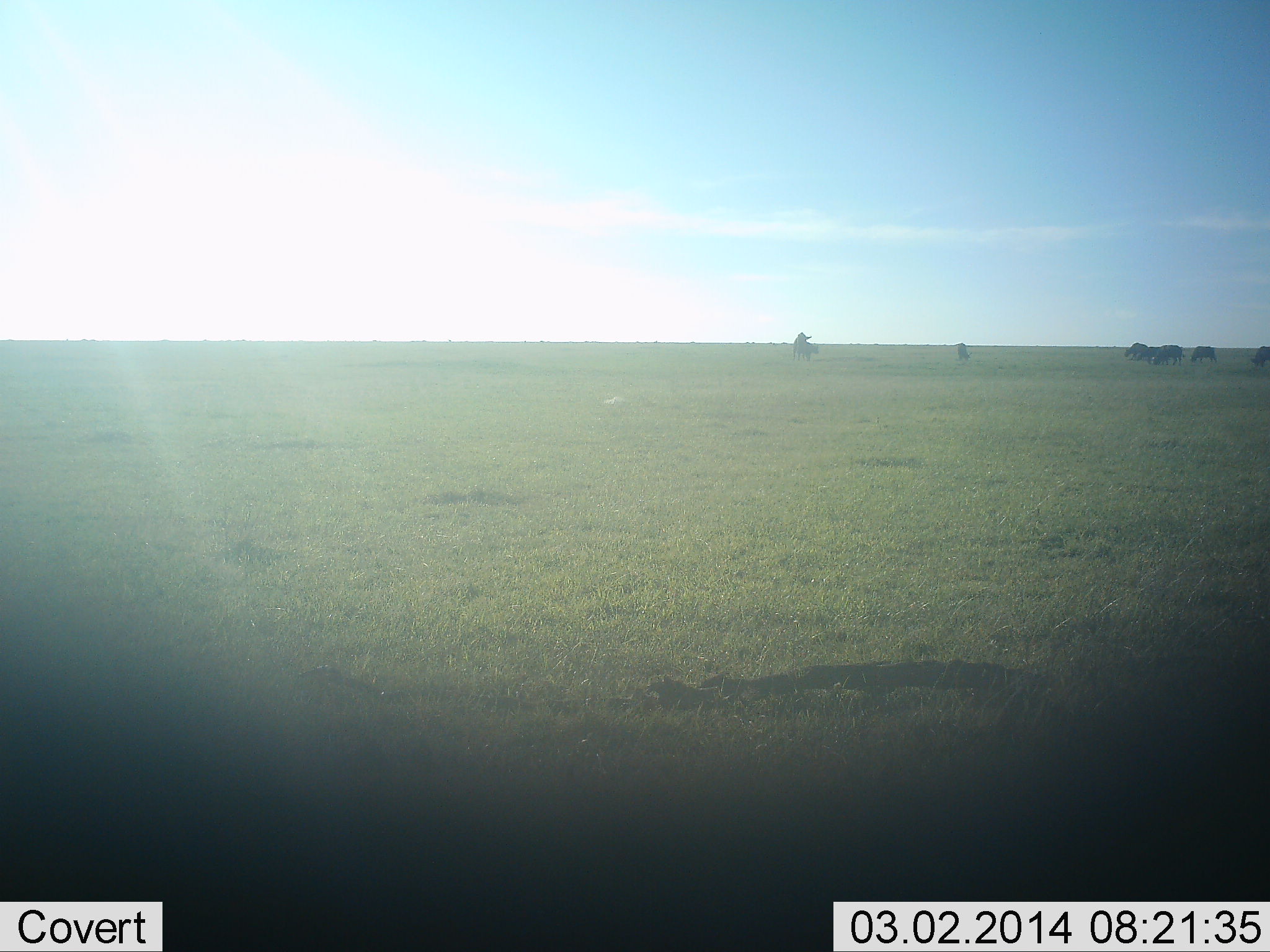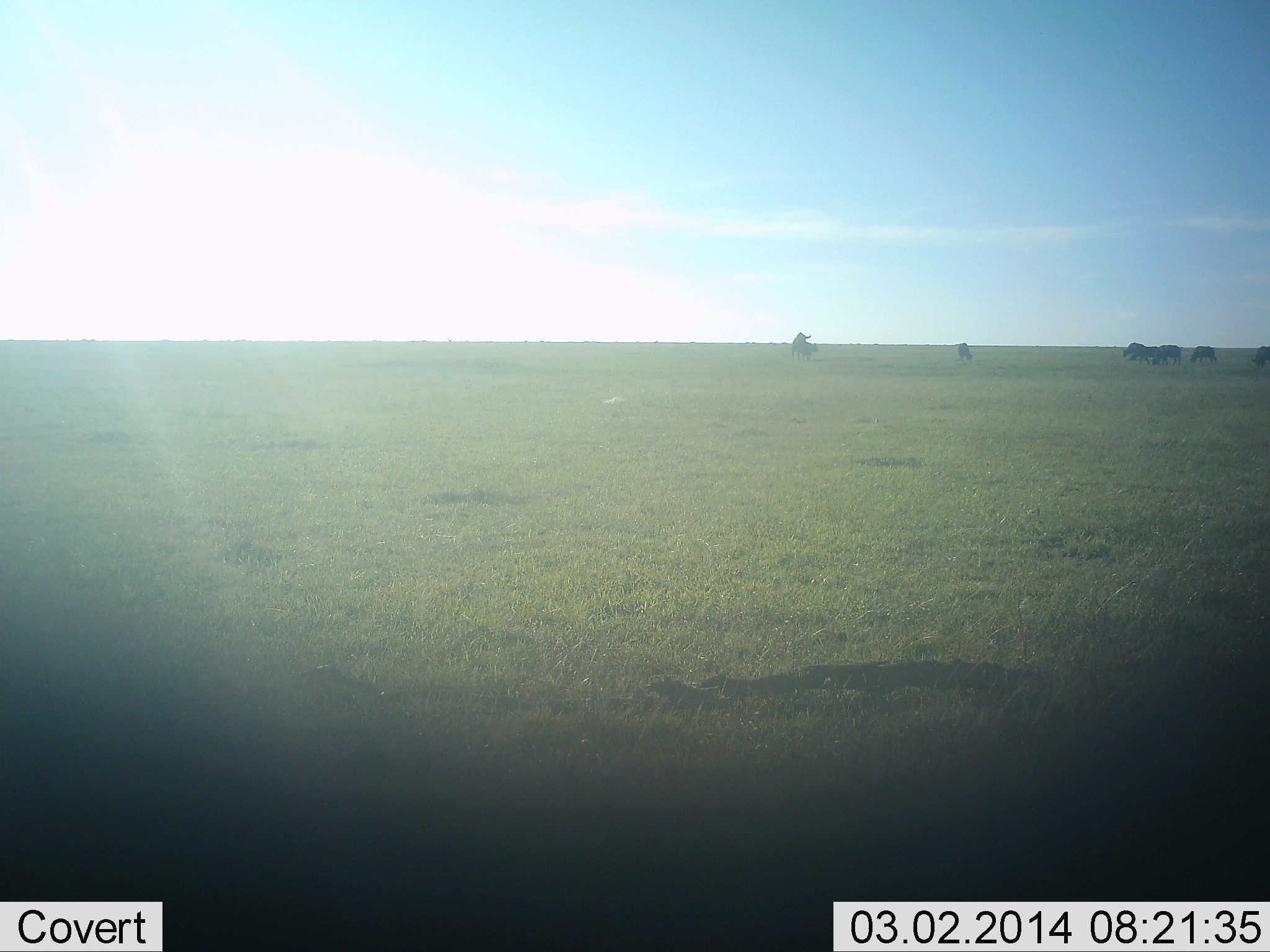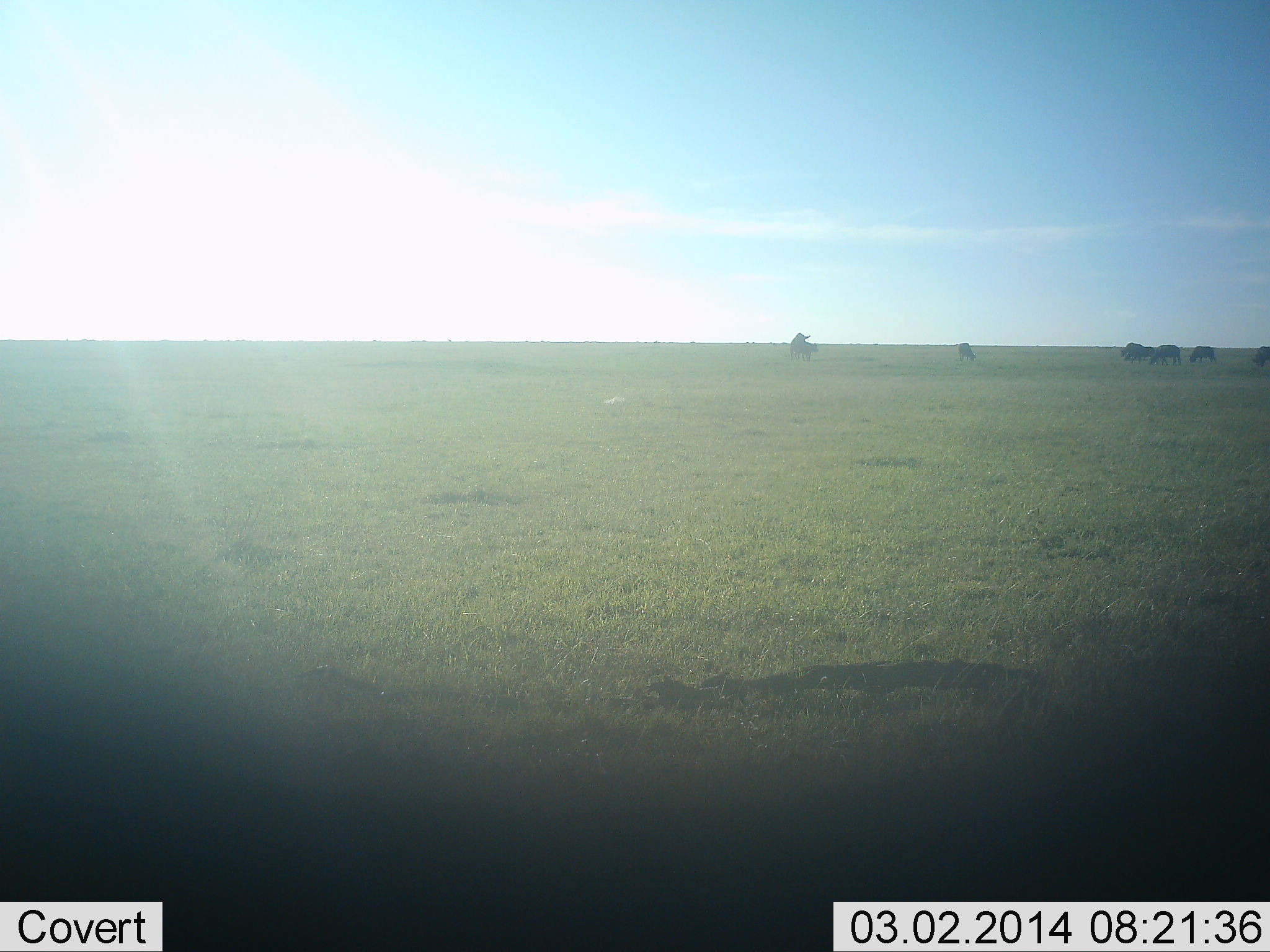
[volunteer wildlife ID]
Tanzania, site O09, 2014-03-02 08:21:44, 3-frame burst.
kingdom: Animalia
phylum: Chordata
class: Mammalia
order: Artiodactyla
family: Bovidae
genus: Connochaetes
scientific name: Connochaetes taurinus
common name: blue wildebeest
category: wildebeest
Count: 7.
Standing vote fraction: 50%.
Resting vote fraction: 10%.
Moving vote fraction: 30%.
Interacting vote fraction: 20%.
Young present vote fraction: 0%.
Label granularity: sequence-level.